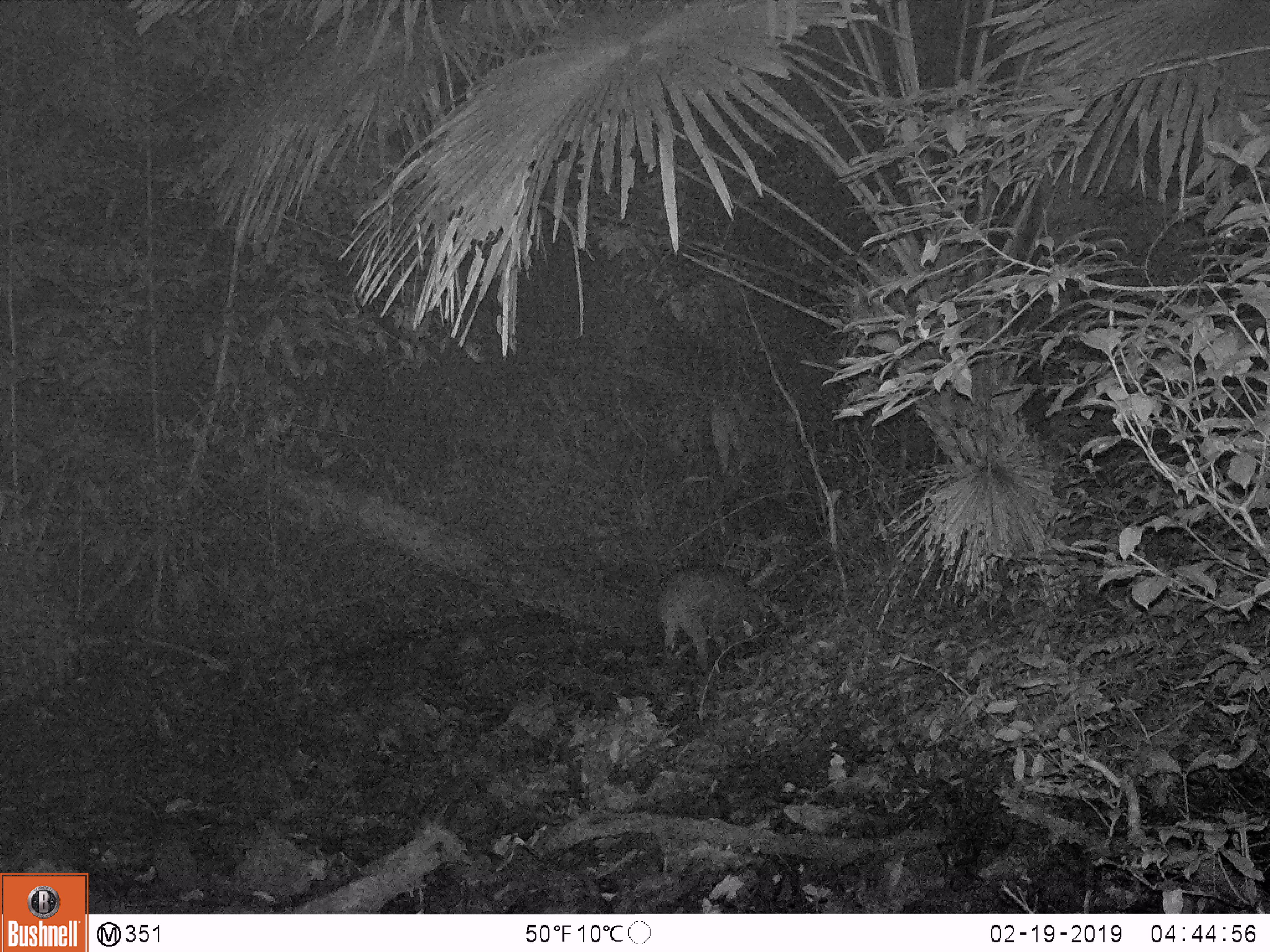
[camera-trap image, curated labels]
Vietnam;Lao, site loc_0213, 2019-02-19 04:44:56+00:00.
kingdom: Animalia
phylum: Chordata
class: Mammalia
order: Artiodactyla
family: Suidae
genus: Sus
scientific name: Sus scrofa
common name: eurasian wild pig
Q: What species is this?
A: Eurasian wild pig (Sus scrofa).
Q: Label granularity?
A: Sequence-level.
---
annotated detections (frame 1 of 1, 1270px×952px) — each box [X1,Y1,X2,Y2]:
eurasian wild pig: [651,562,793,681]